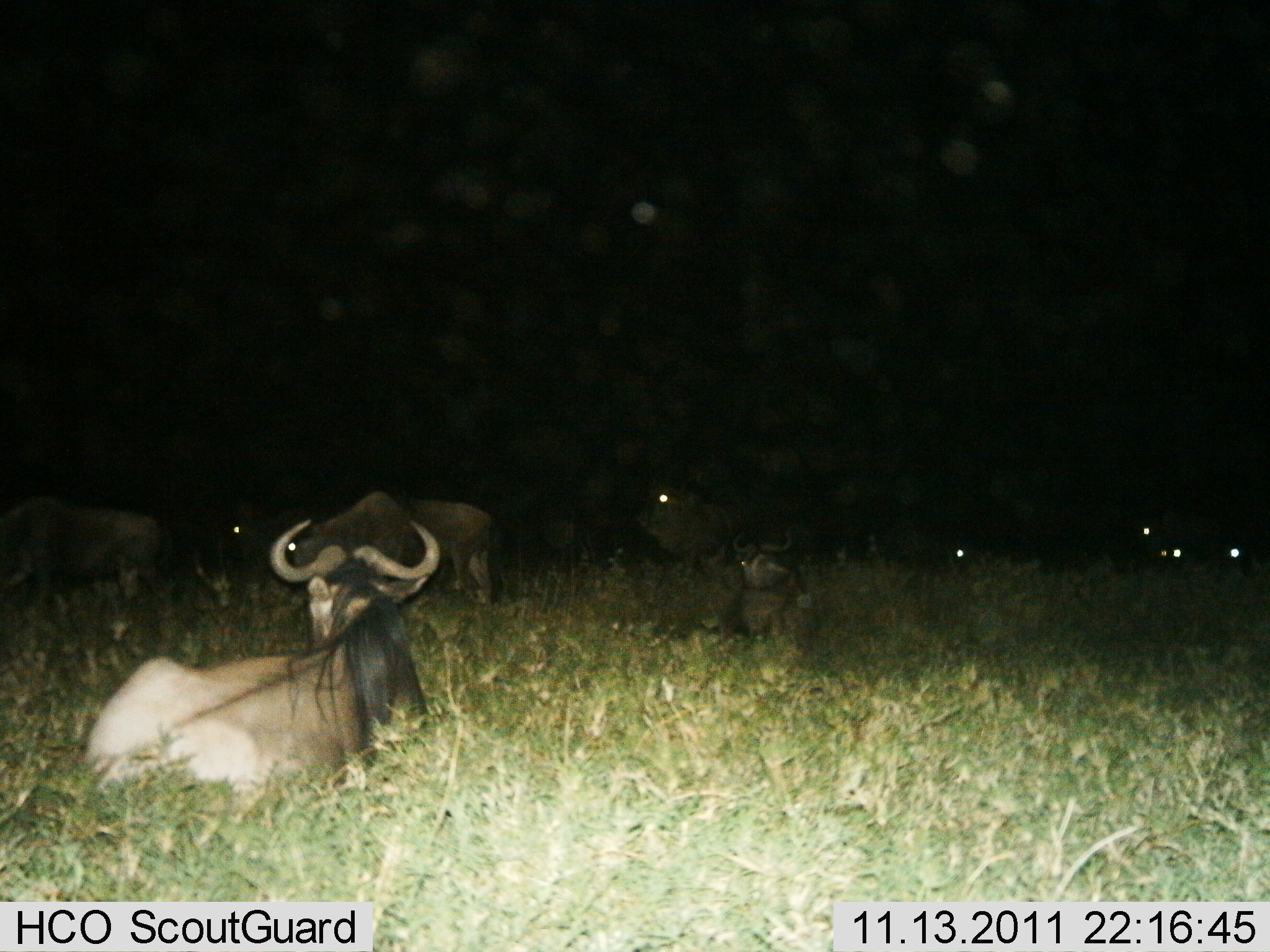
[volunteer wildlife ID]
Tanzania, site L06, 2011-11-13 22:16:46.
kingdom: Animalia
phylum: Chordata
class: Mammalia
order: Artiodactyla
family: Bovidae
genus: Connochaetes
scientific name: Connochaetes taurinus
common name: blue wildebeest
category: wildebeest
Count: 7.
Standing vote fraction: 27%.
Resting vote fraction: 100%.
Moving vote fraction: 0%.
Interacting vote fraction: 0%.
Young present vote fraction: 9%.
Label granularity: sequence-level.